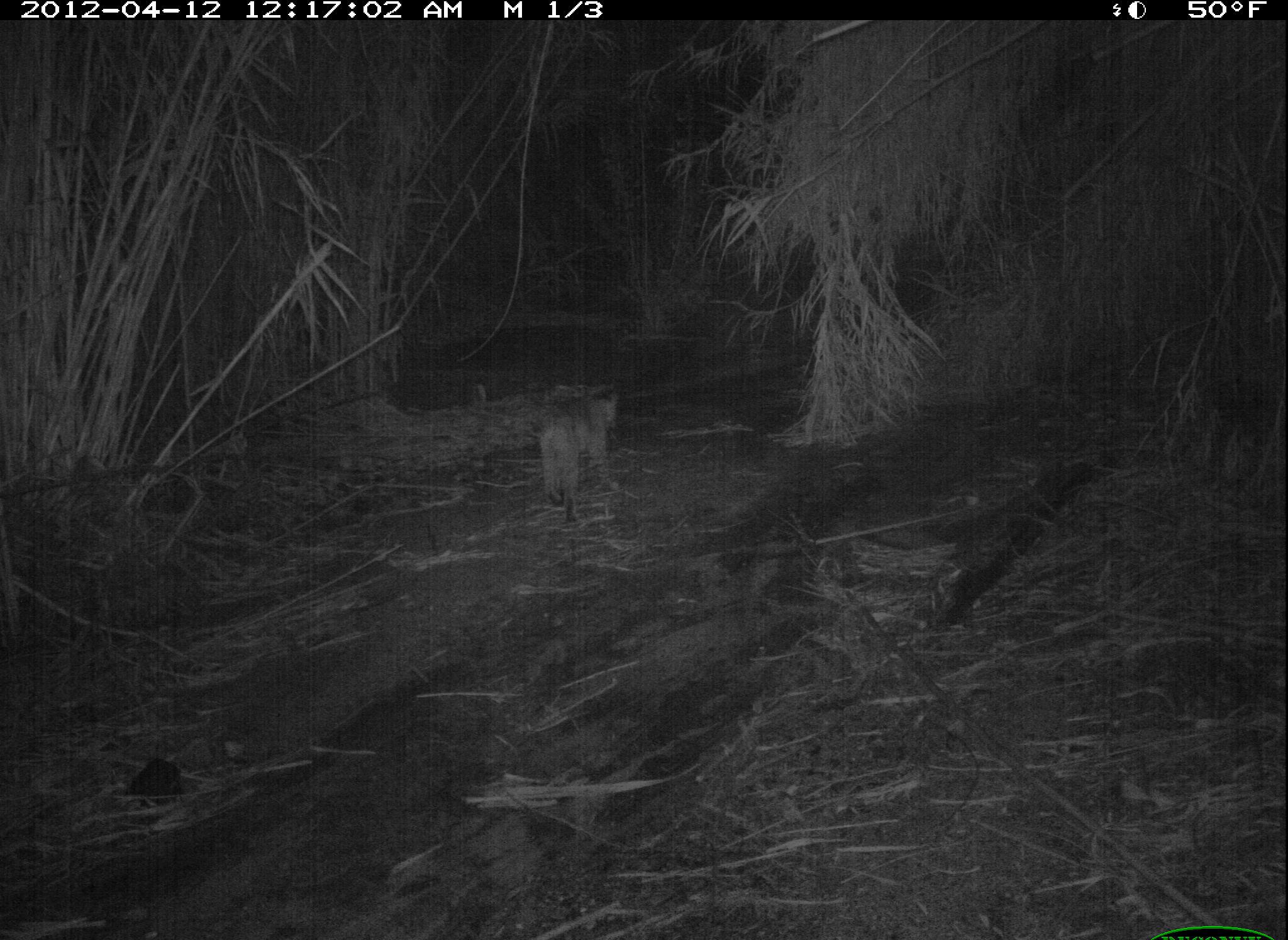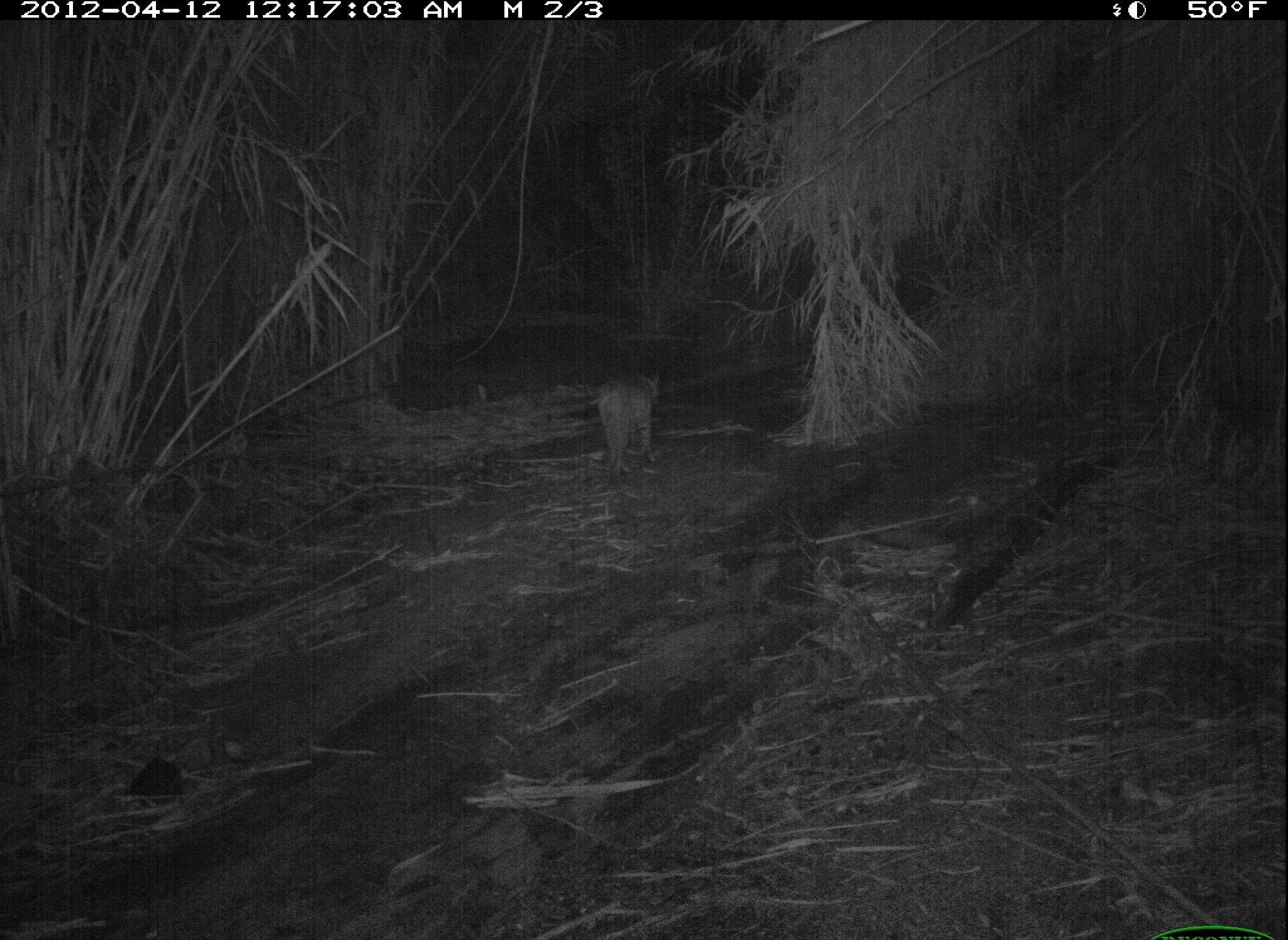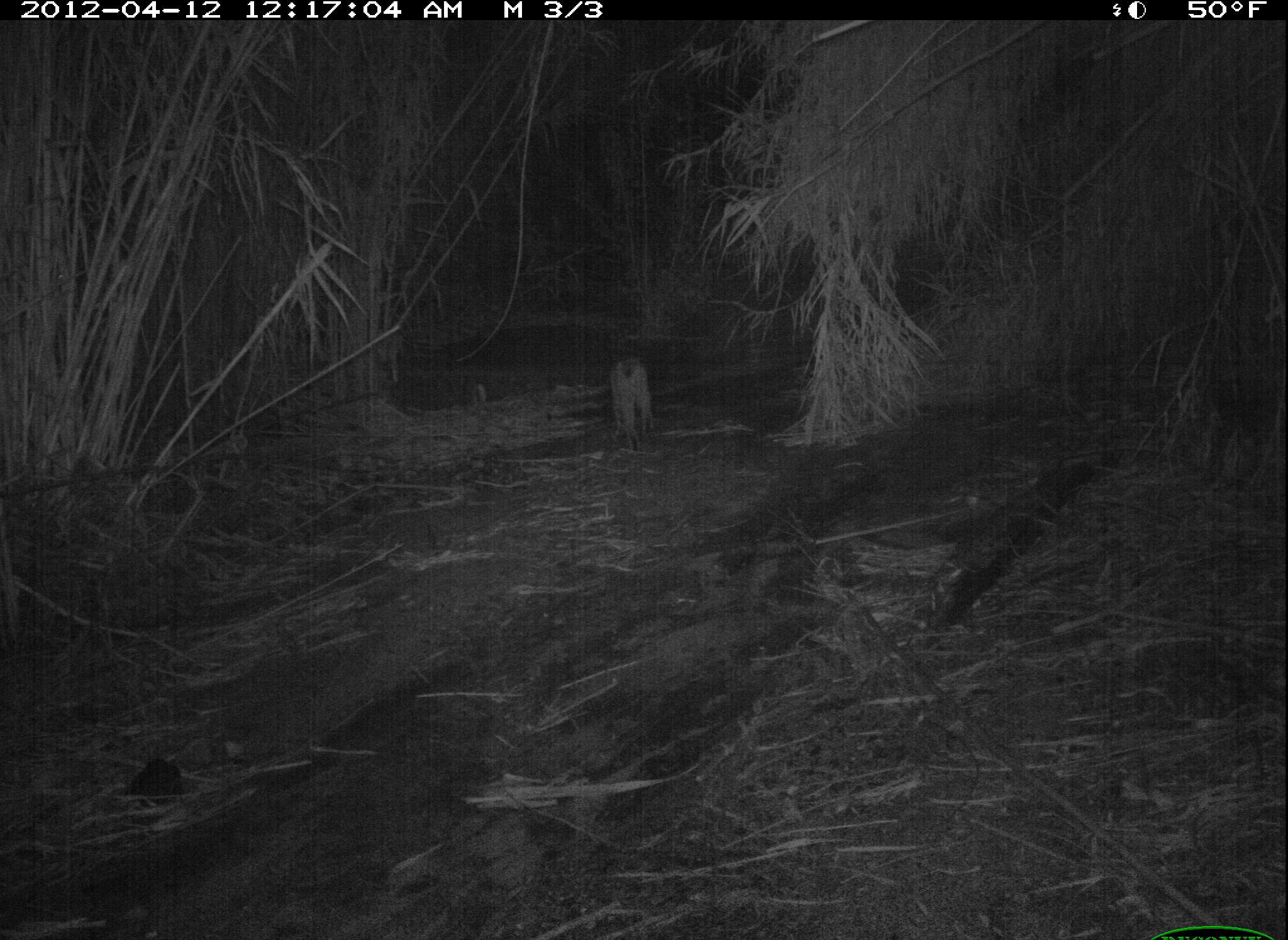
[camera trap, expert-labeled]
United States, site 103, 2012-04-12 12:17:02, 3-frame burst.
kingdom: Animalia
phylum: Chordata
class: Mammalia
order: Carnivora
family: Felidae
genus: Lynx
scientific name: Lynx rufus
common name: bobcat